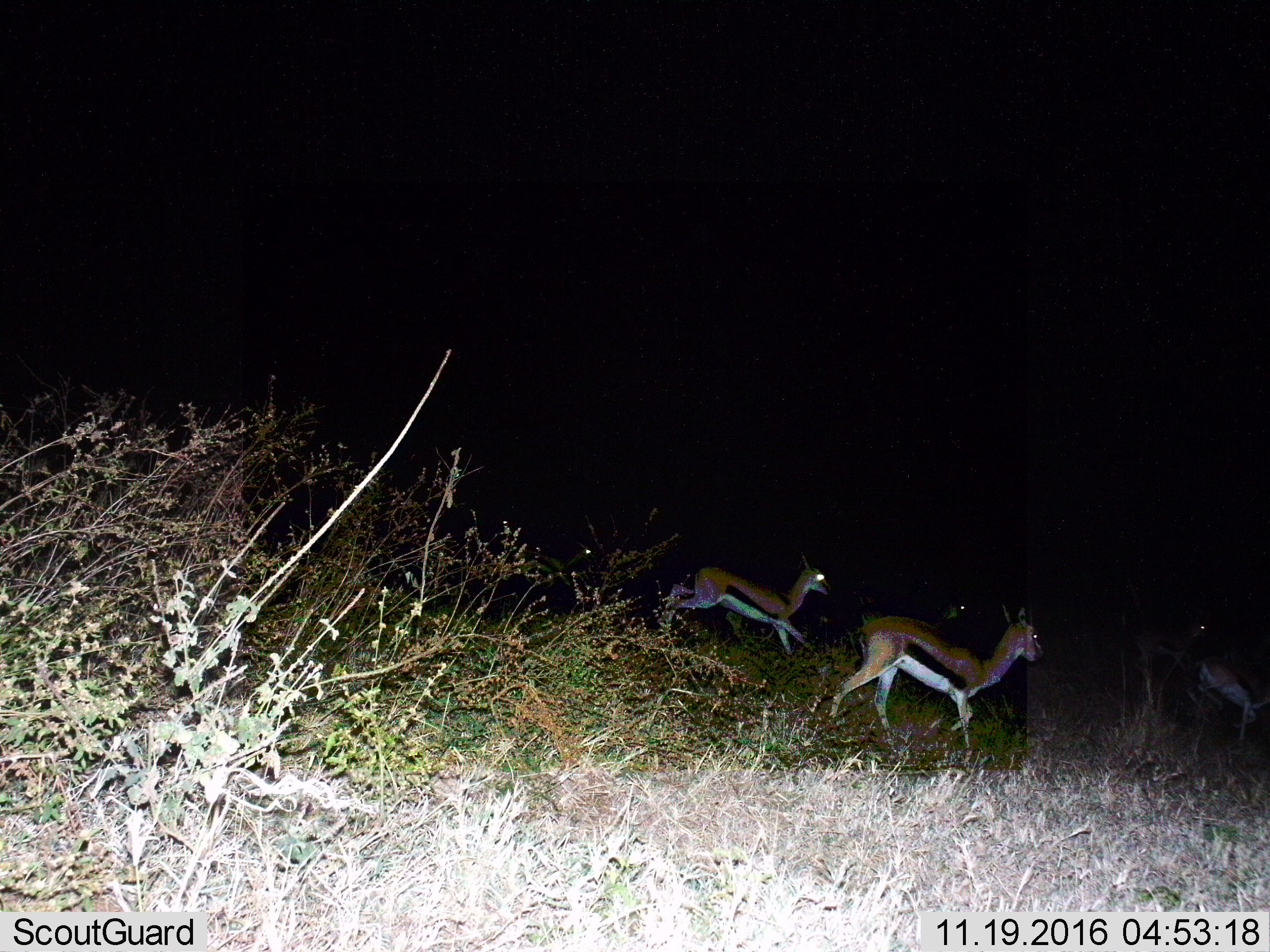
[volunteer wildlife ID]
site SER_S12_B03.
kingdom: Animalia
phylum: Chordata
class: Mammalia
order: Artiodactyla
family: Bovidae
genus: Eudorcas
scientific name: Eudorcas thomsonii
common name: thomson's gazelle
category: gazellethomsons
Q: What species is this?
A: Gazellethomsons (thomson's gazelle) (Eudorcas thomsonii).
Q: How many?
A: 6.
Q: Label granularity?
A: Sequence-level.